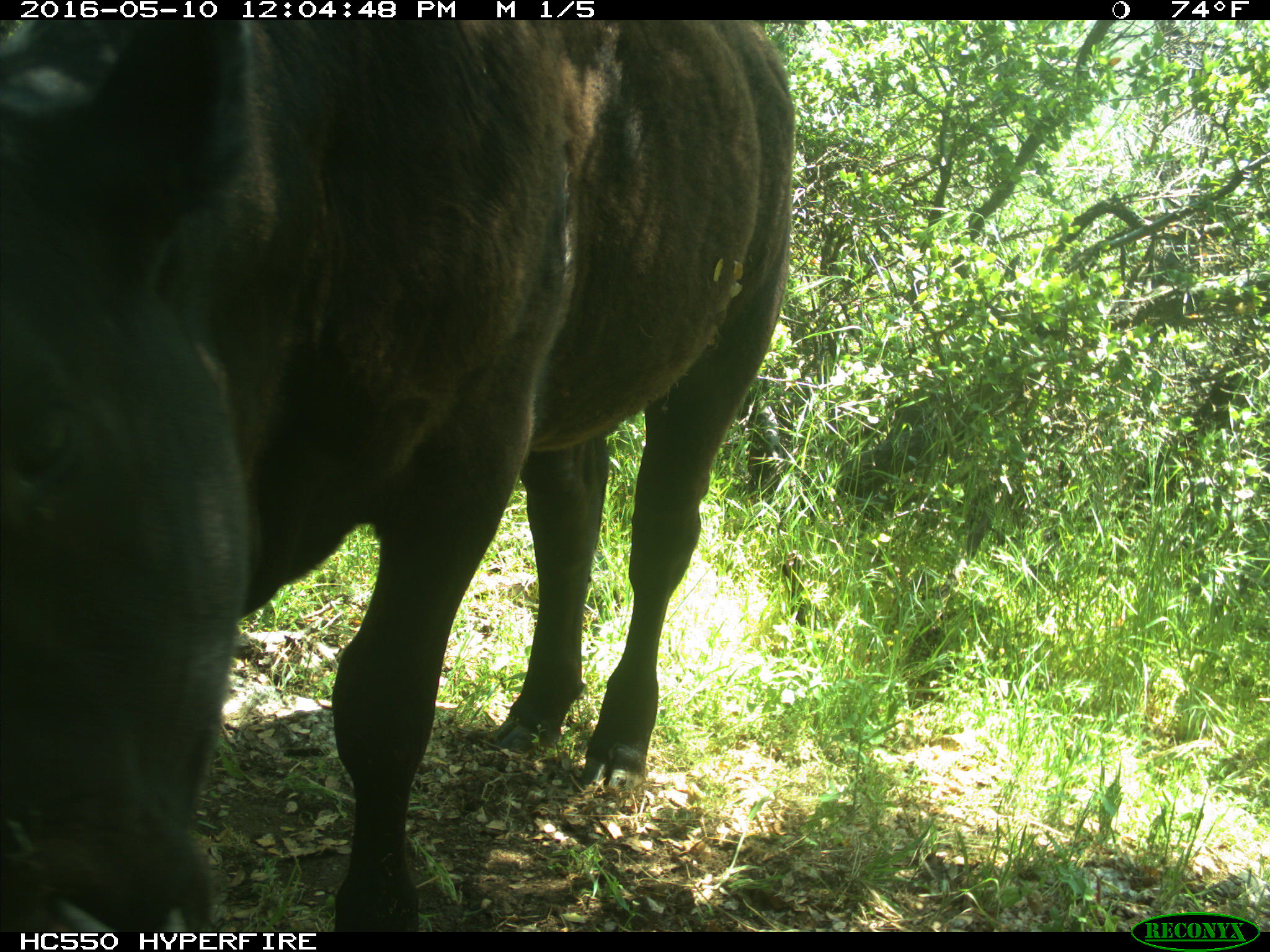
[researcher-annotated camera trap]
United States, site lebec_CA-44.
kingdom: Animalia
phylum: Chordata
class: Mammalia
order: Artiodactyla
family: Bovidae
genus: Bos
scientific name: Bos taurus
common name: domestic cow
Bos taurus (domestic cow).